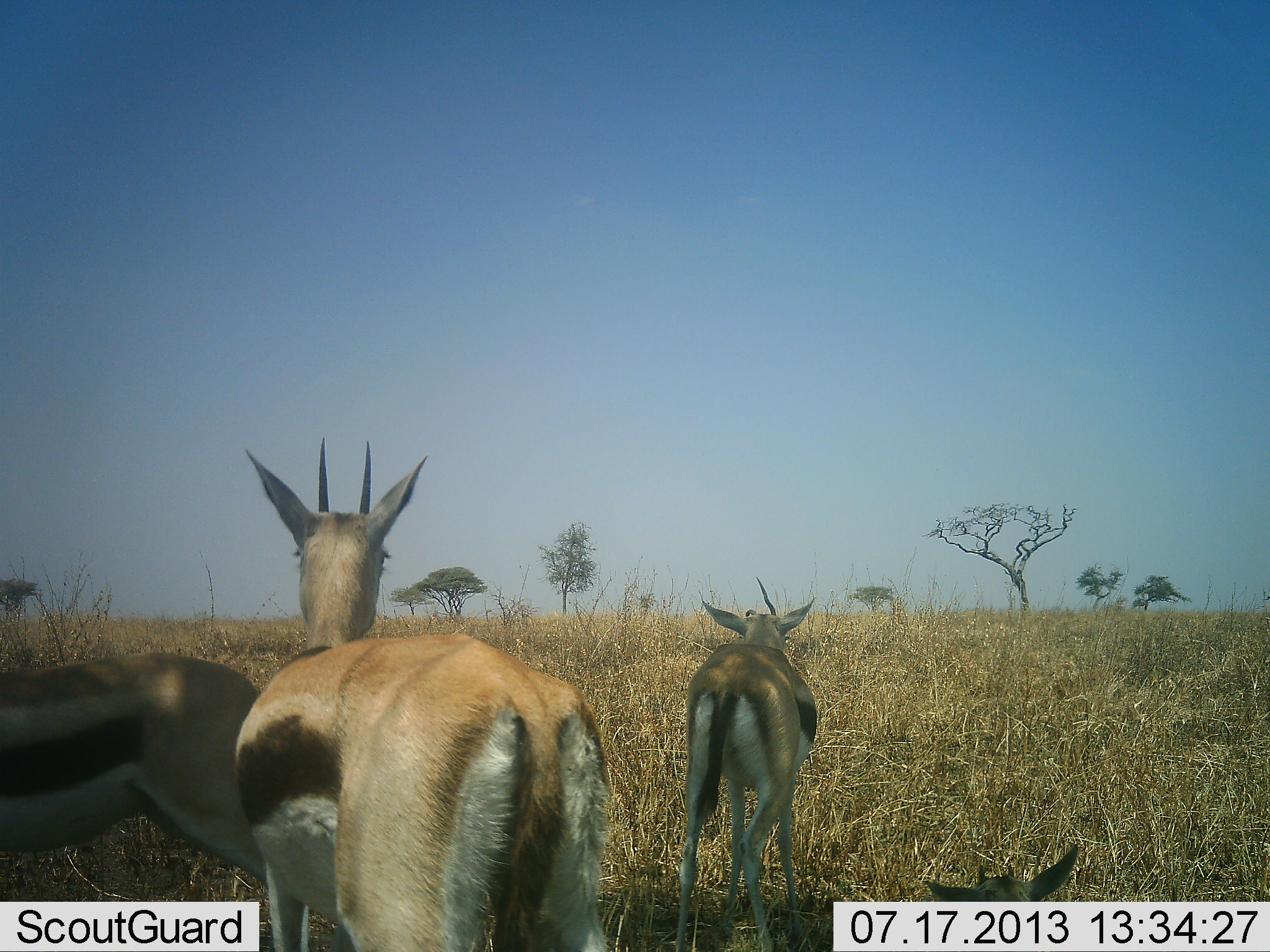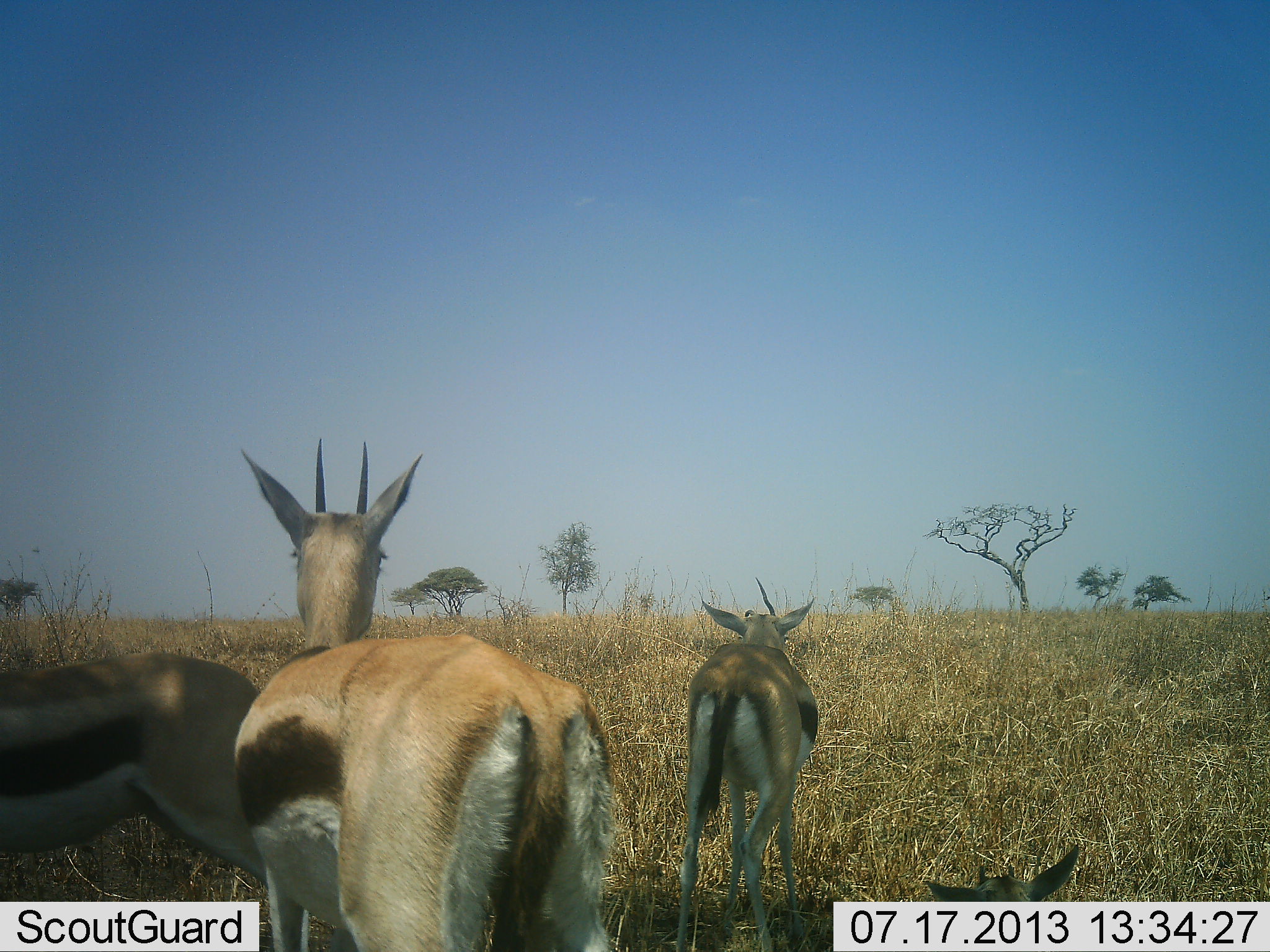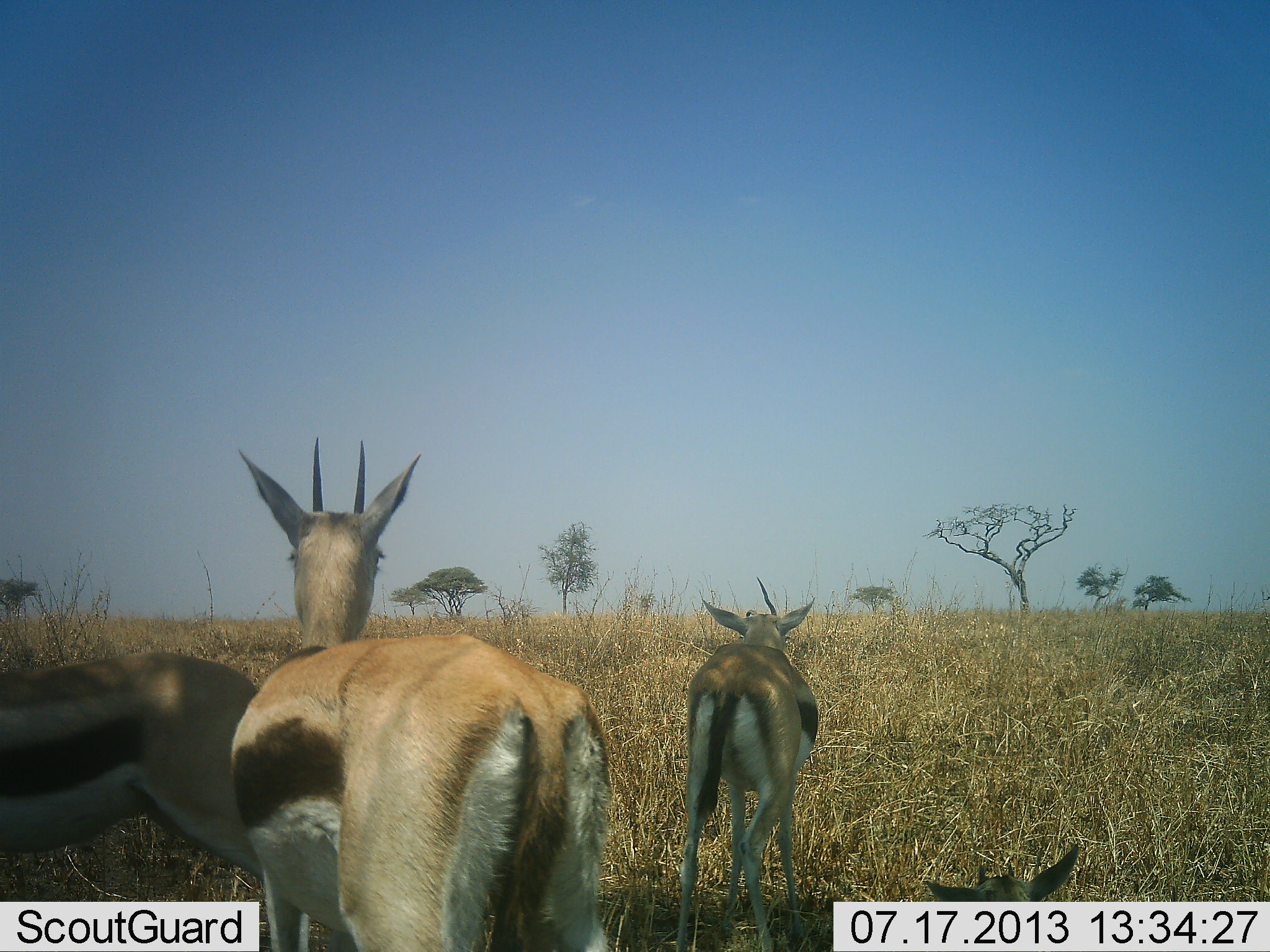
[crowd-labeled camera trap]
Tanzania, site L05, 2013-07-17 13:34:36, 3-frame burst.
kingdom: Animalia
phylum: Chordata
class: Mammalia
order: Artiodactyla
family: Bovidae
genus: Eudorcas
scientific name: Eudorcas thomsonii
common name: thomson's gazelle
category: gazellethomsons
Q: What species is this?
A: Gazellethomsons (thomson's gazelle) (Eudorcas thomsonii).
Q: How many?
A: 4.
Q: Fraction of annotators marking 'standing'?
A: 90%.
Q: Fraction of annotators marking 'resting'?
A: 60%.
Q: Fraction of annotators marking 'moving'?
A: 10%.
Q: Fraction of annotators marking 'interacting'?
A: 0%.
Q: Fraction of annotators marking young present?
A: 10%.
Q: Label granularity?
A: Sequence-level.